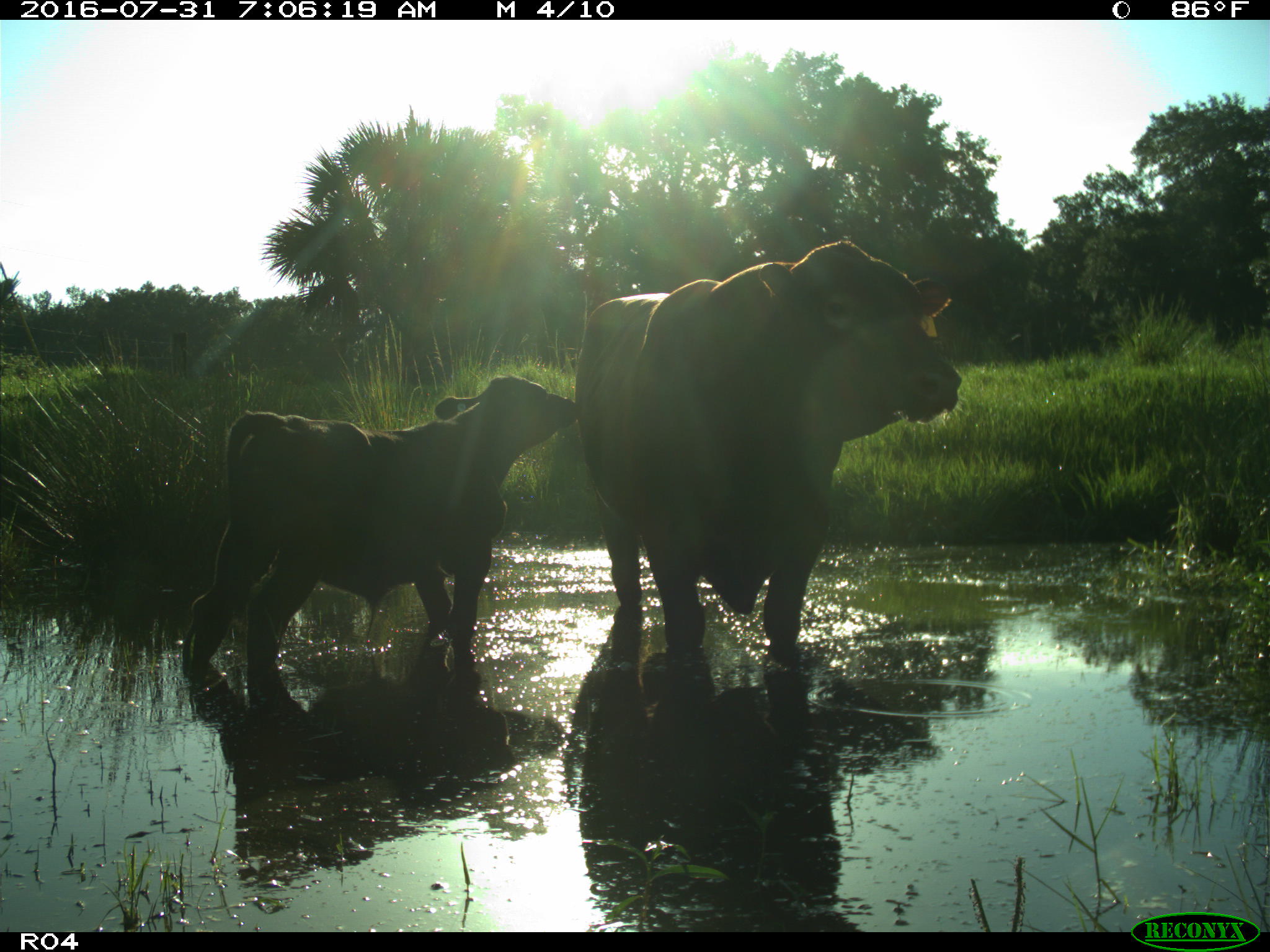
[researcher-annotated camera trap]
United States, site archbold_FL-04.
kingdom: Animalia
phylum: Chordata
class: Mammalia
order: Artiodactyla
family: Bovidae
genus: Bos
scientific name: Bos taurus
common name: domestic cow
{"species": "Bos taurus (domestic cow)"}